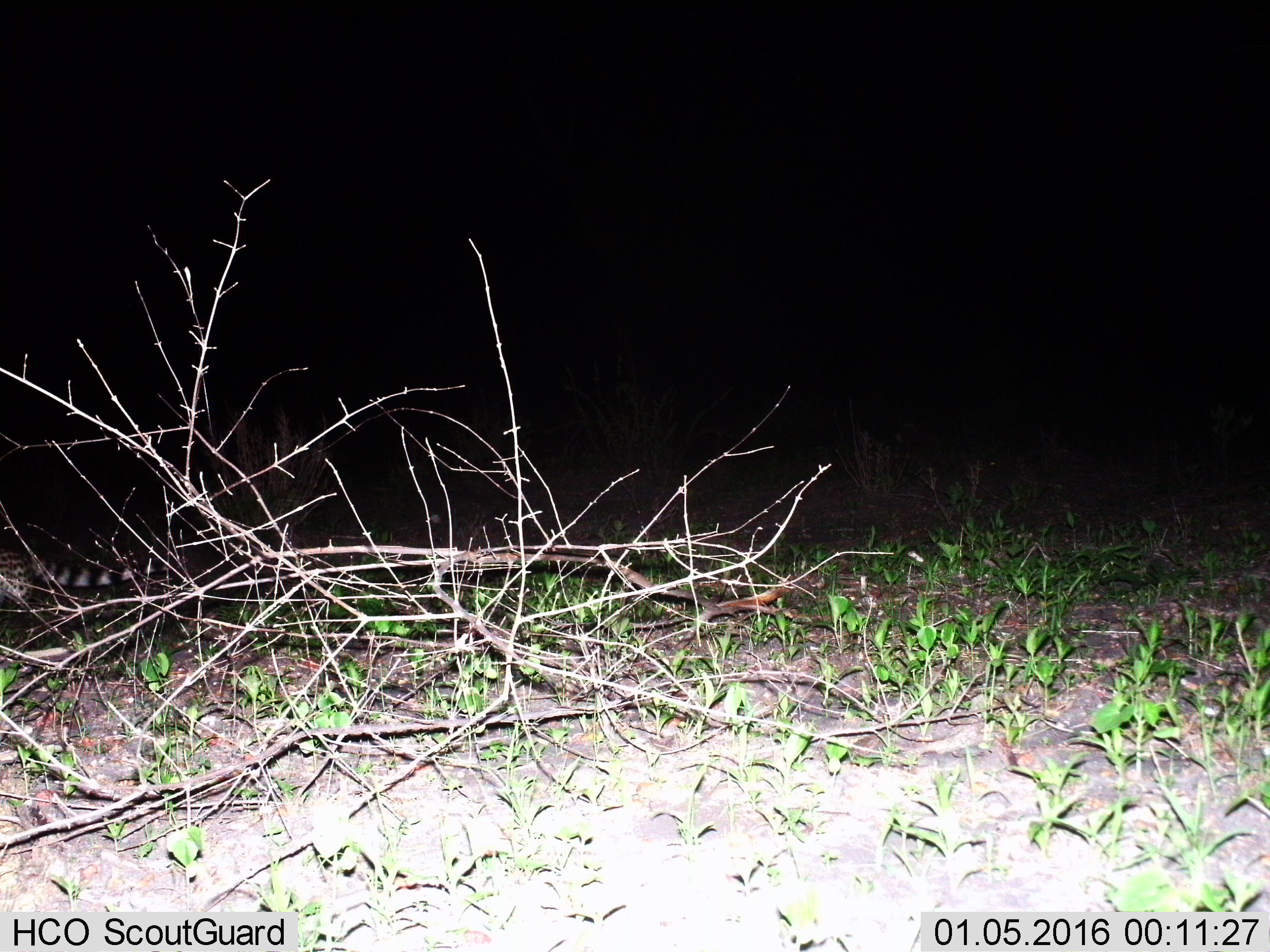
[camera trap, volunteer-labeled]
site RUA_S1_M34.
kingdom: Animalia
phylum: Chordata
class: Mammalia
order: Carnivora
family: Viverridae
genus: Genetta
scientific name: Genetta genetta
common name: small-spotted genet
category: genetcommonsmallspotted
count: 1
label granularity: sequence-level